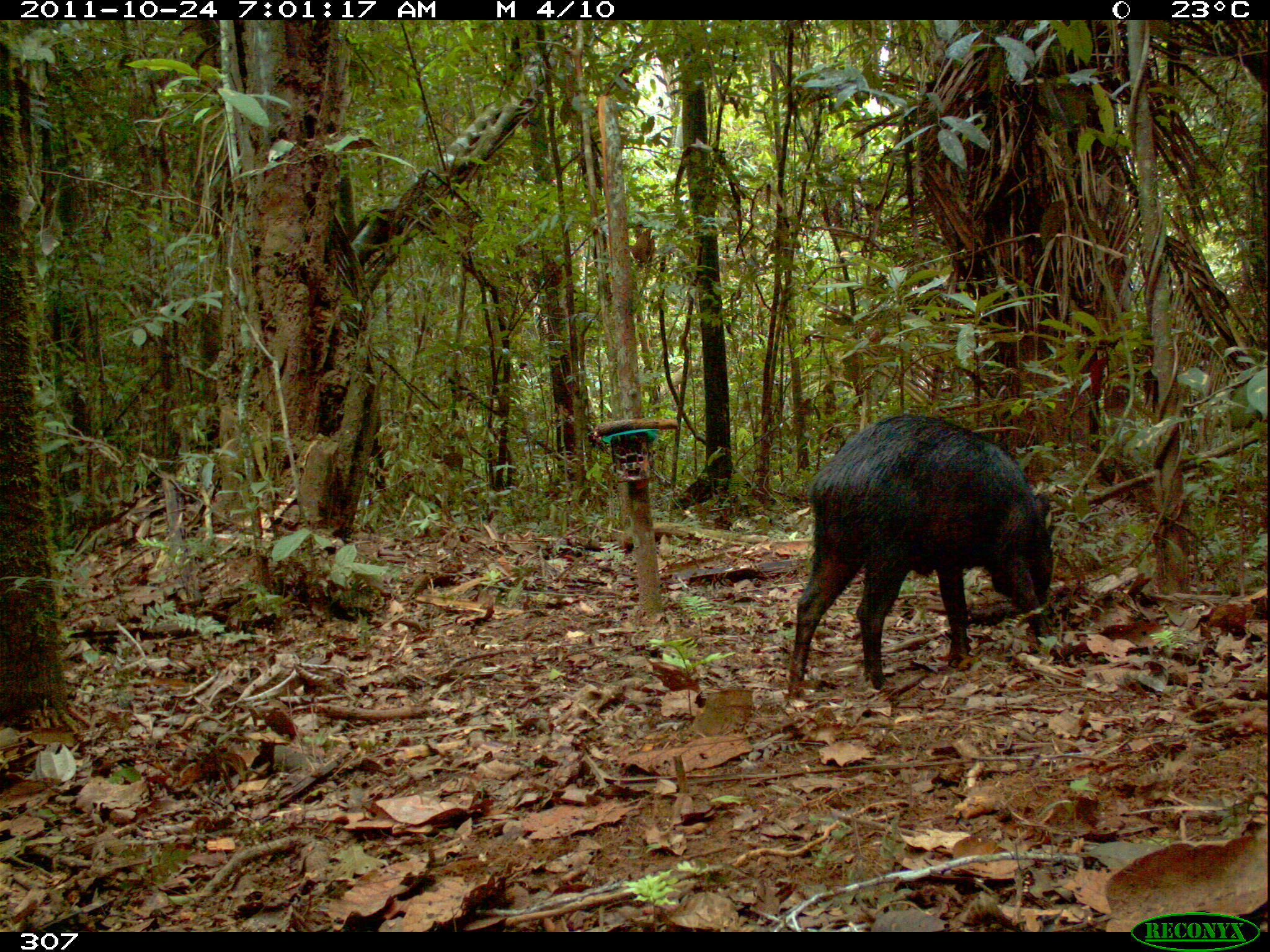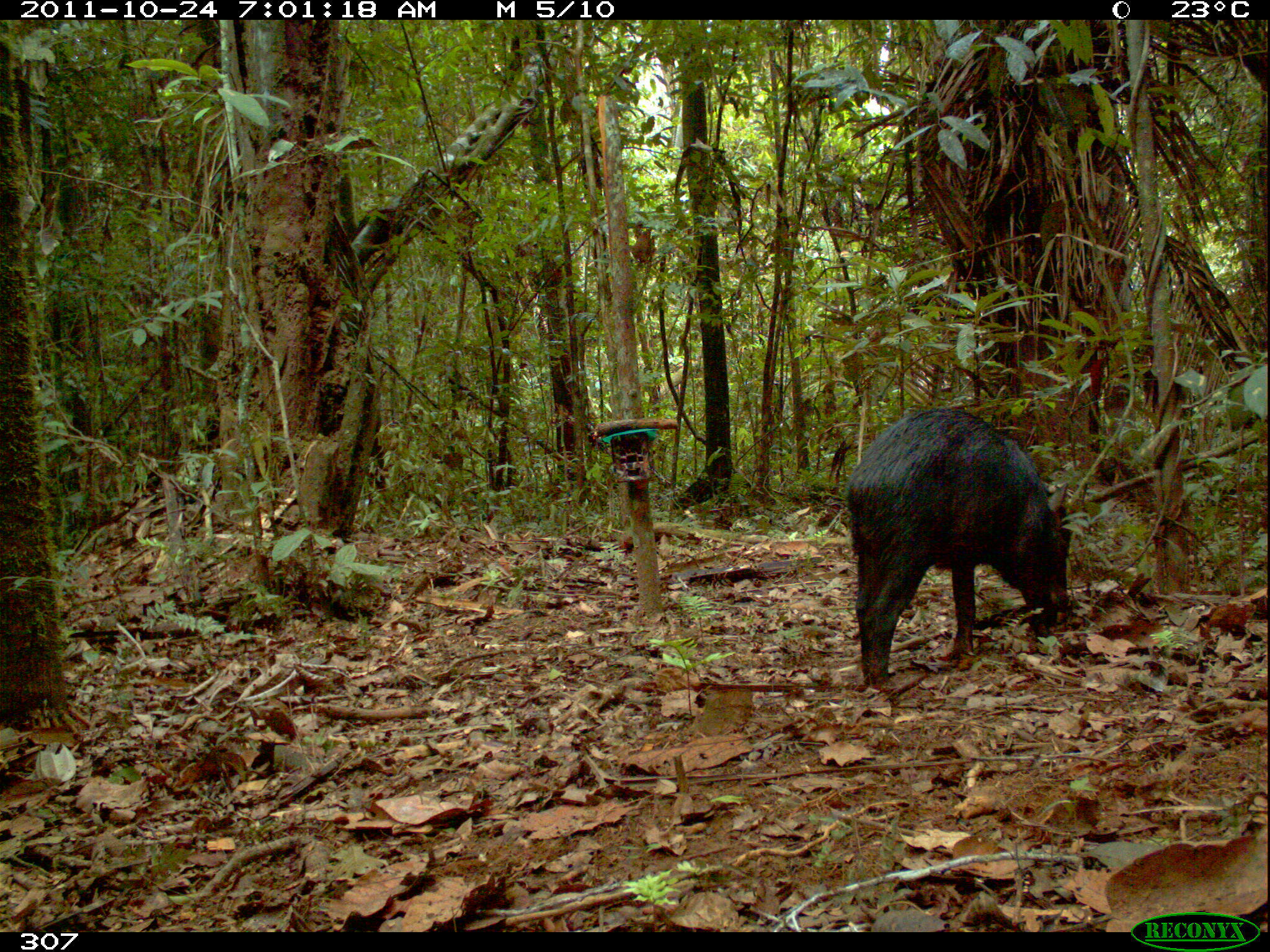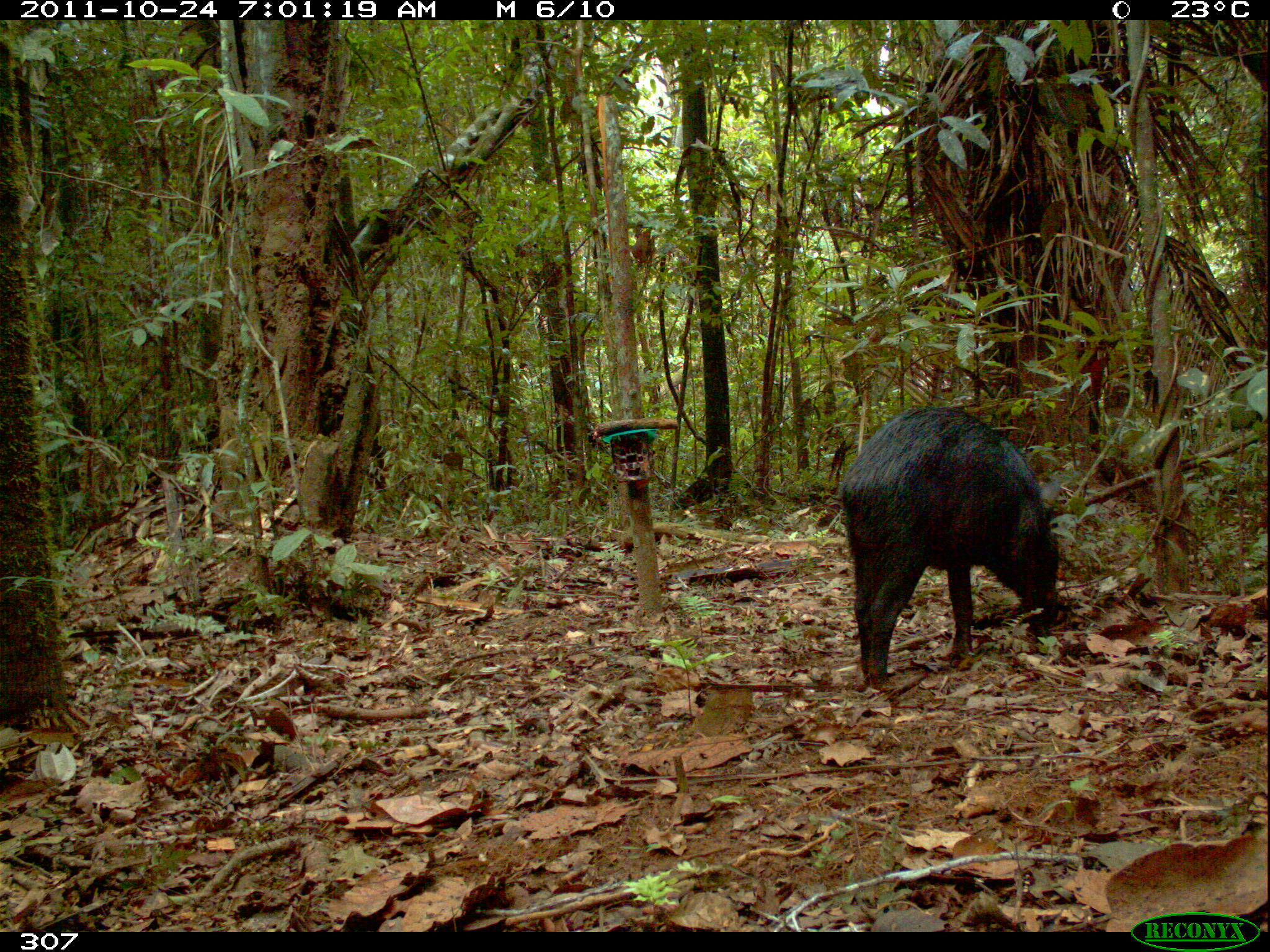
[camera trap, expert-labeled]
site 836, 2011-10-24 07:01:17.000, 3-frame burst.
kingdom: Animalia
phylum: Chordata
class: Mammalia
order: Artiodactyla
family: Tayassuidae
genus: Tayassu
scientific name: Tayassu pecari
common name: white-lipped peccary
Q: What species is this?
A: Tayassu pecari (white-lipped peccary).